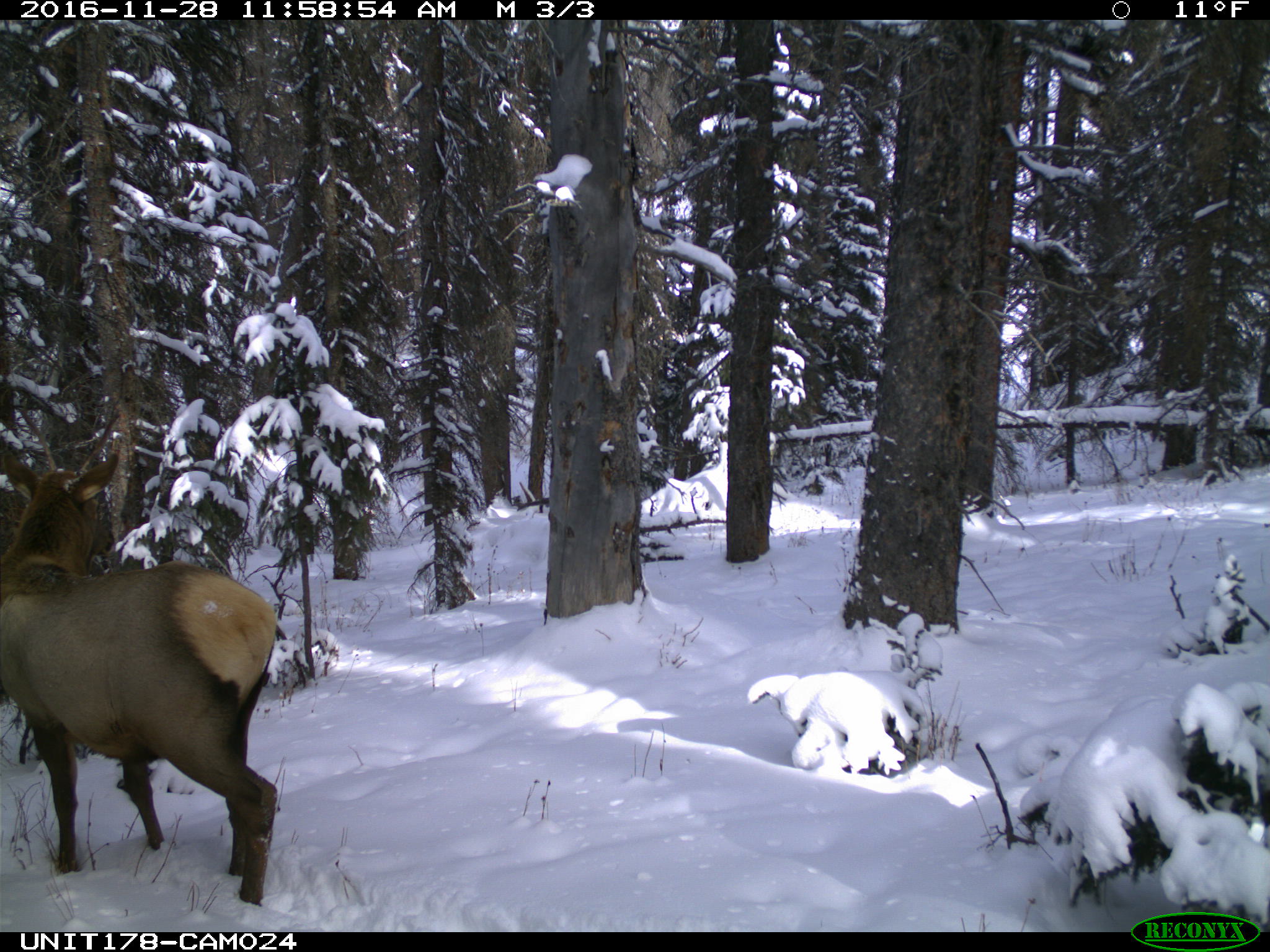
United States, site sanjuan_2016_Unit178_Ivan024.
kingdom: Animalia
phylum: Chordata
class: Mammalia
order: Artiodactyla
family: Cervidae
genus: Cervus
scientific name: Cervus elaphus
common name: red deer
Cervus elaphus (red deer).